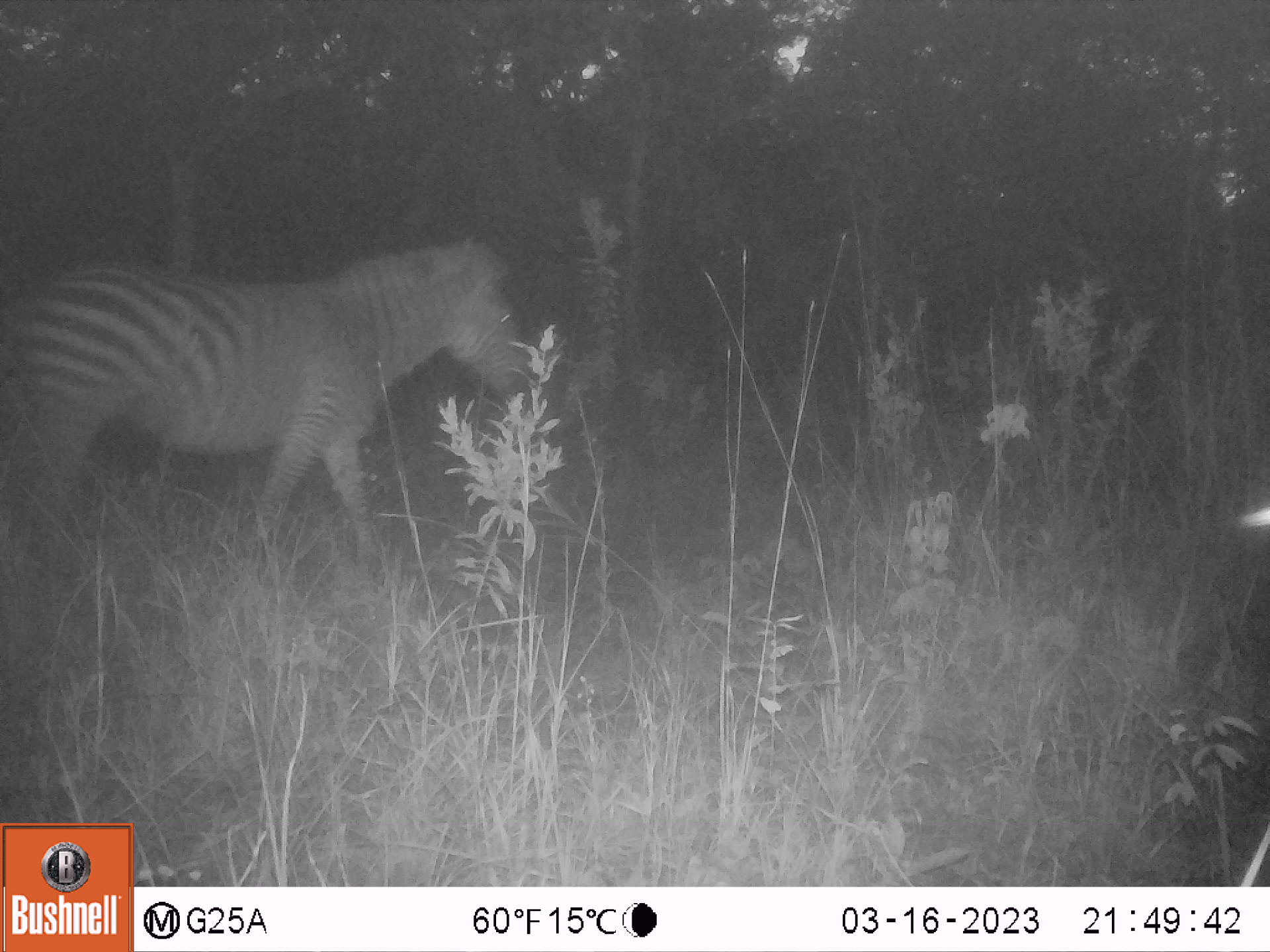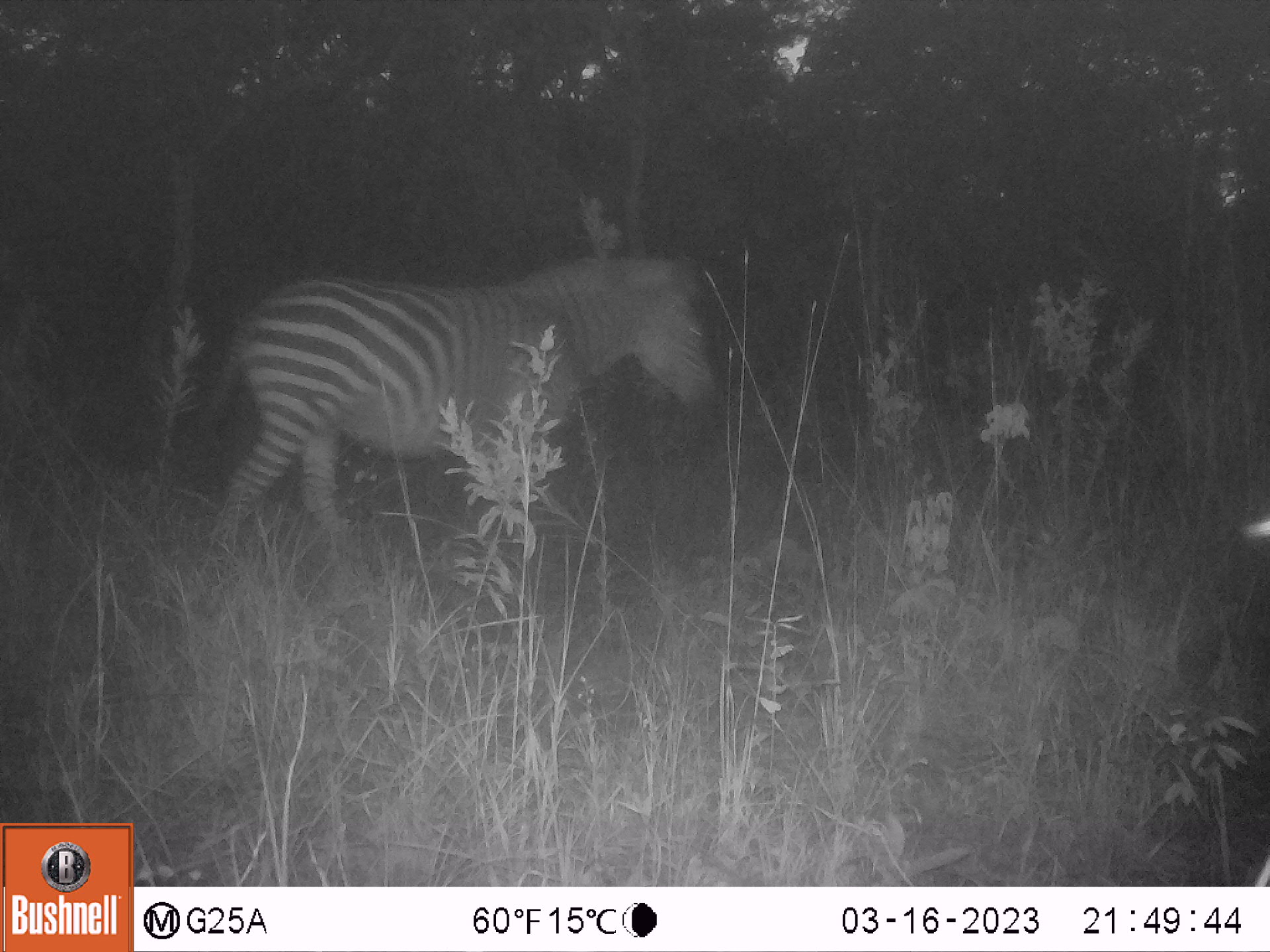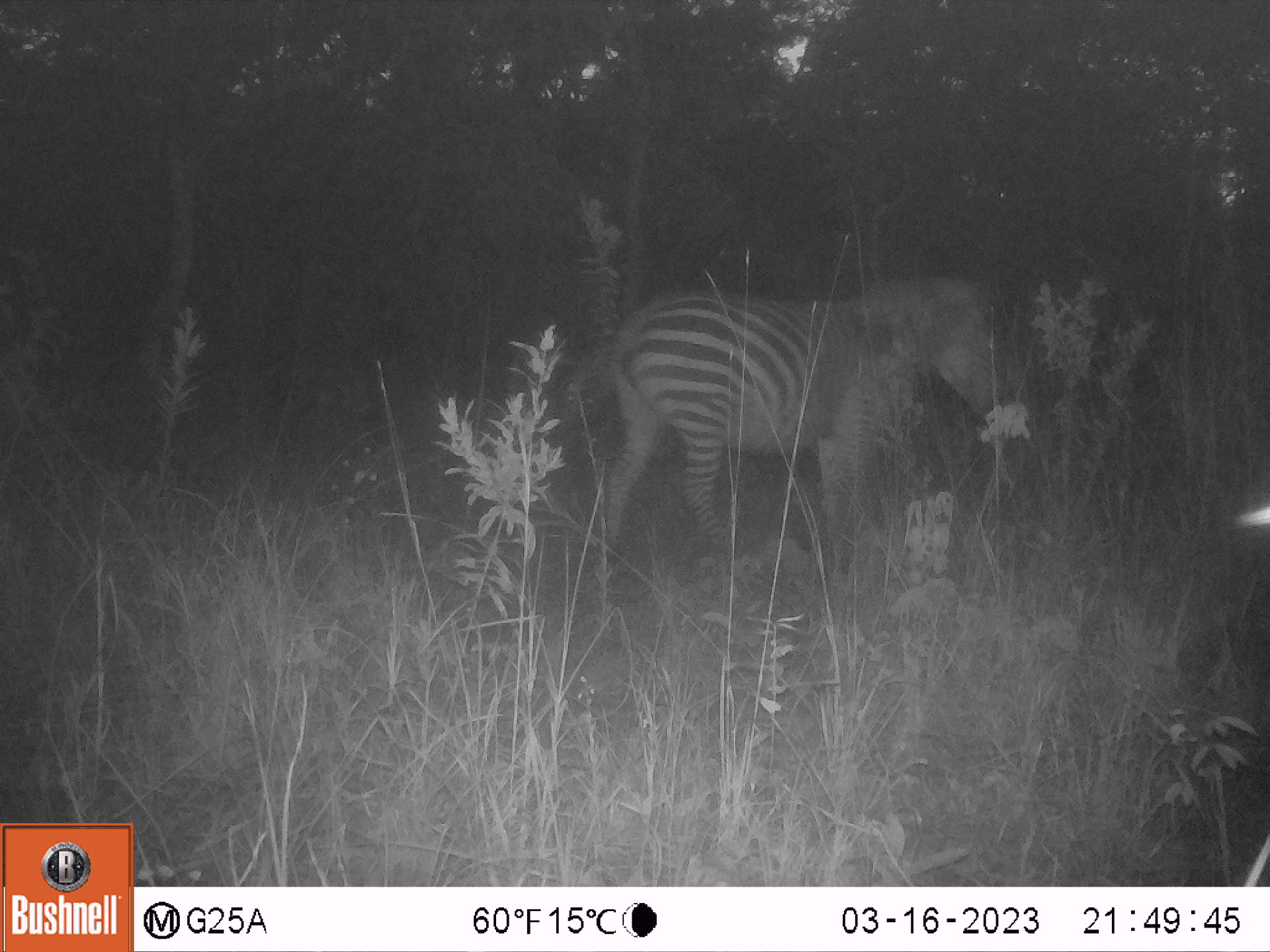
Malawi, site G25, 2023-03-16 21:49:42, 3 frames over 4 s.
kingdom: Animalia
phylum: Chordata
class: Mammalia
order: Perissodactyla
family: Equidae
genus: Equus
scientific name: Equus quagga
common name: plains zebra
Plains zebra (Equus quagga), count 1.